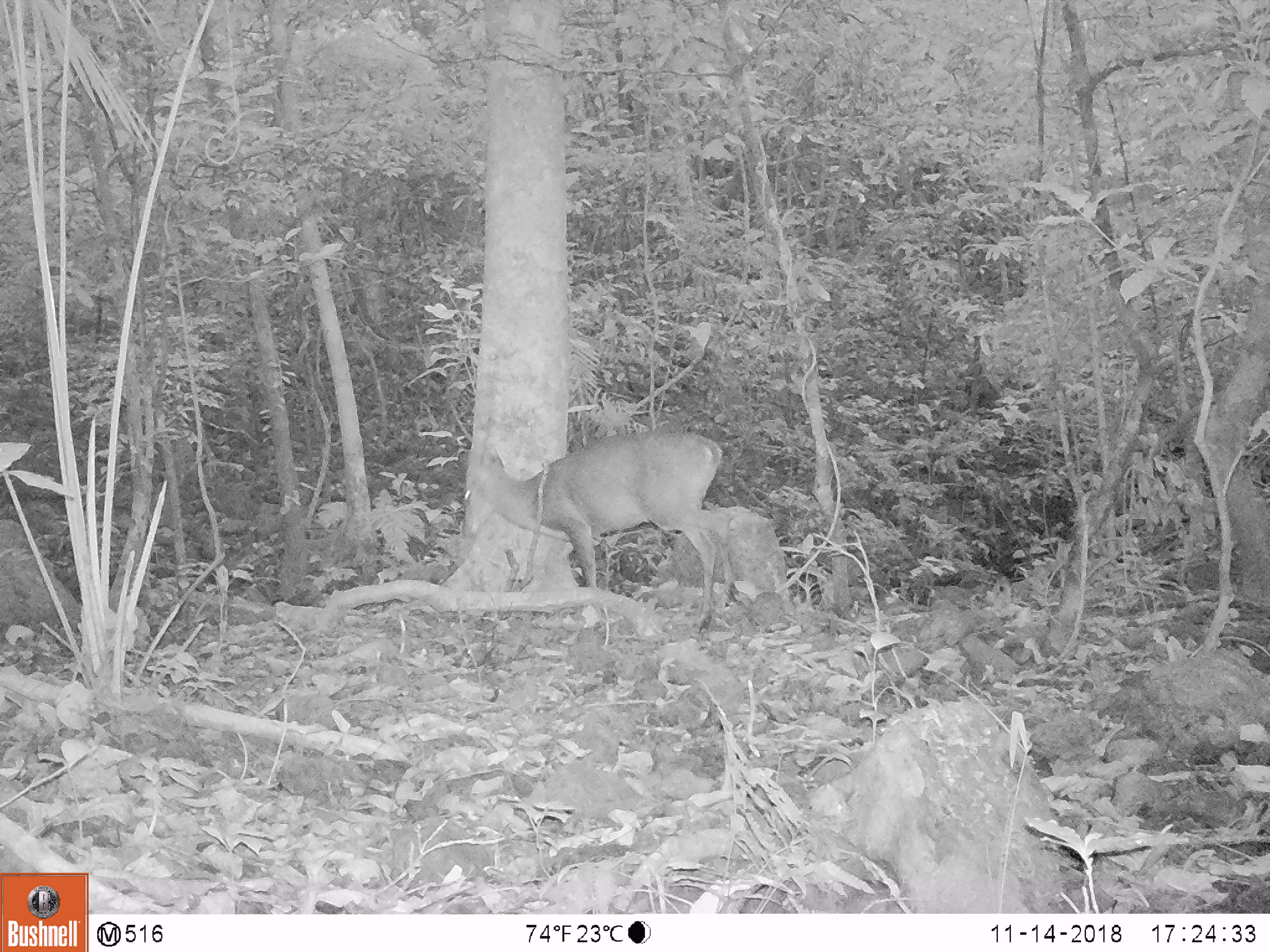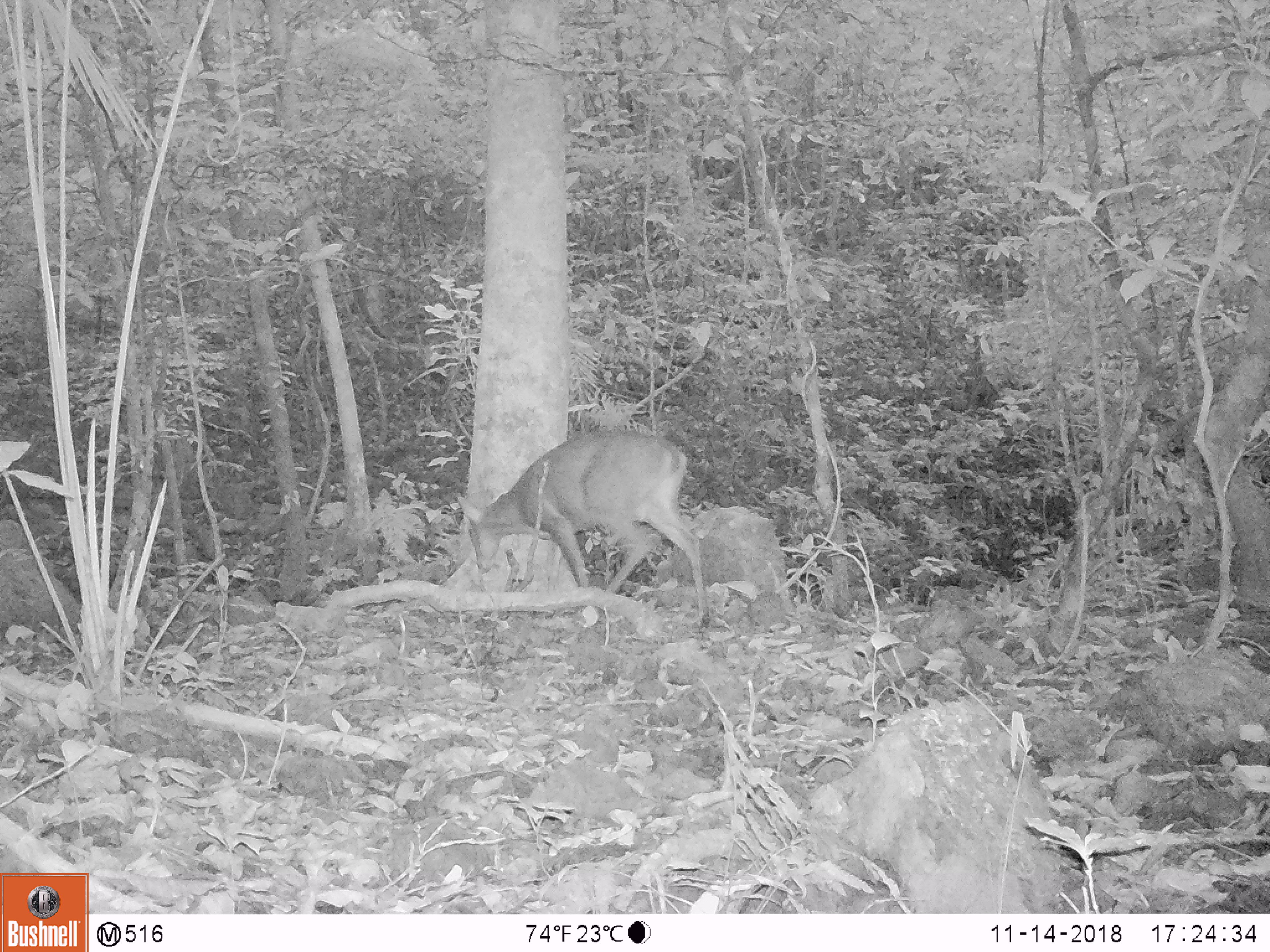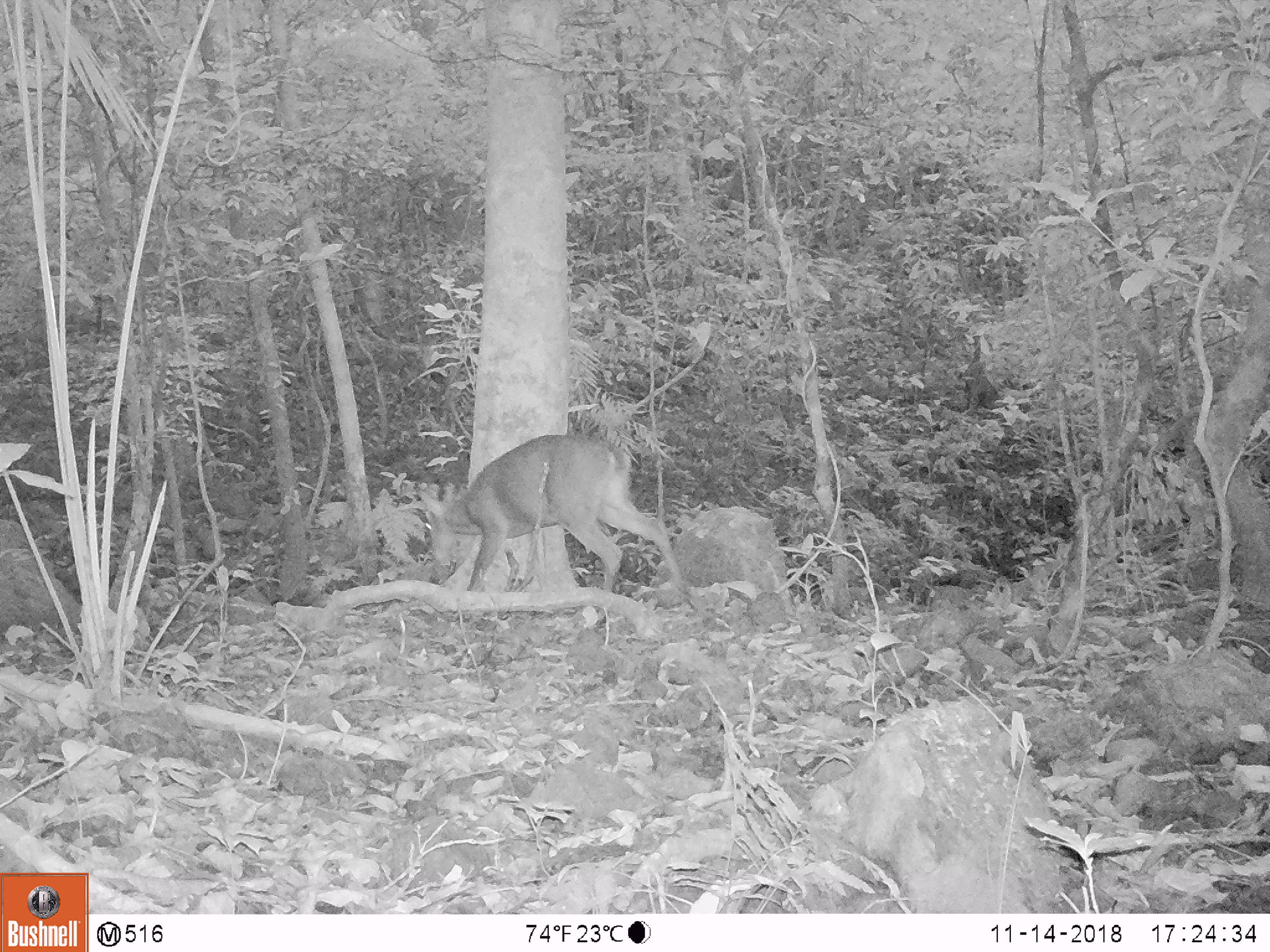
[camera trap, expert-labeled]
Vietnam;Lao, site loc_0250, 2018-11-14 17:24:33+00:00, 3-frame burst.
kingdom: Animalia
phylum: Chordata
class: Mammalia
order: Artiodactyla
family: Cervidae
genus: Muntiacus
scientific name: Muntiacus vuquangensis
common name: large-antlered muntjac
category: large antlered muntjac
Large antlered muntjac (large-antlered muntjac) (Muntiacus vuquangensis). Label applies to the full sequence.